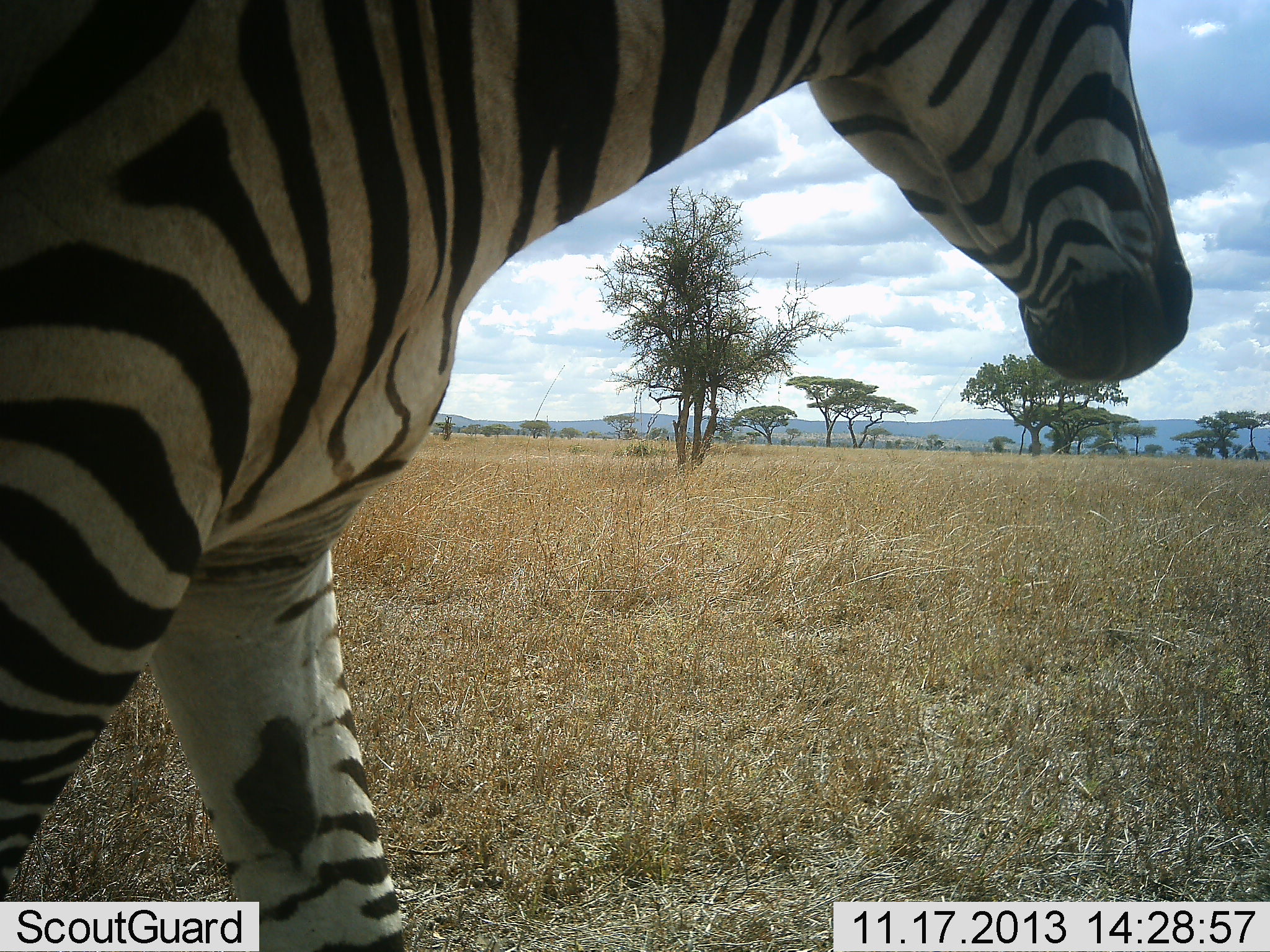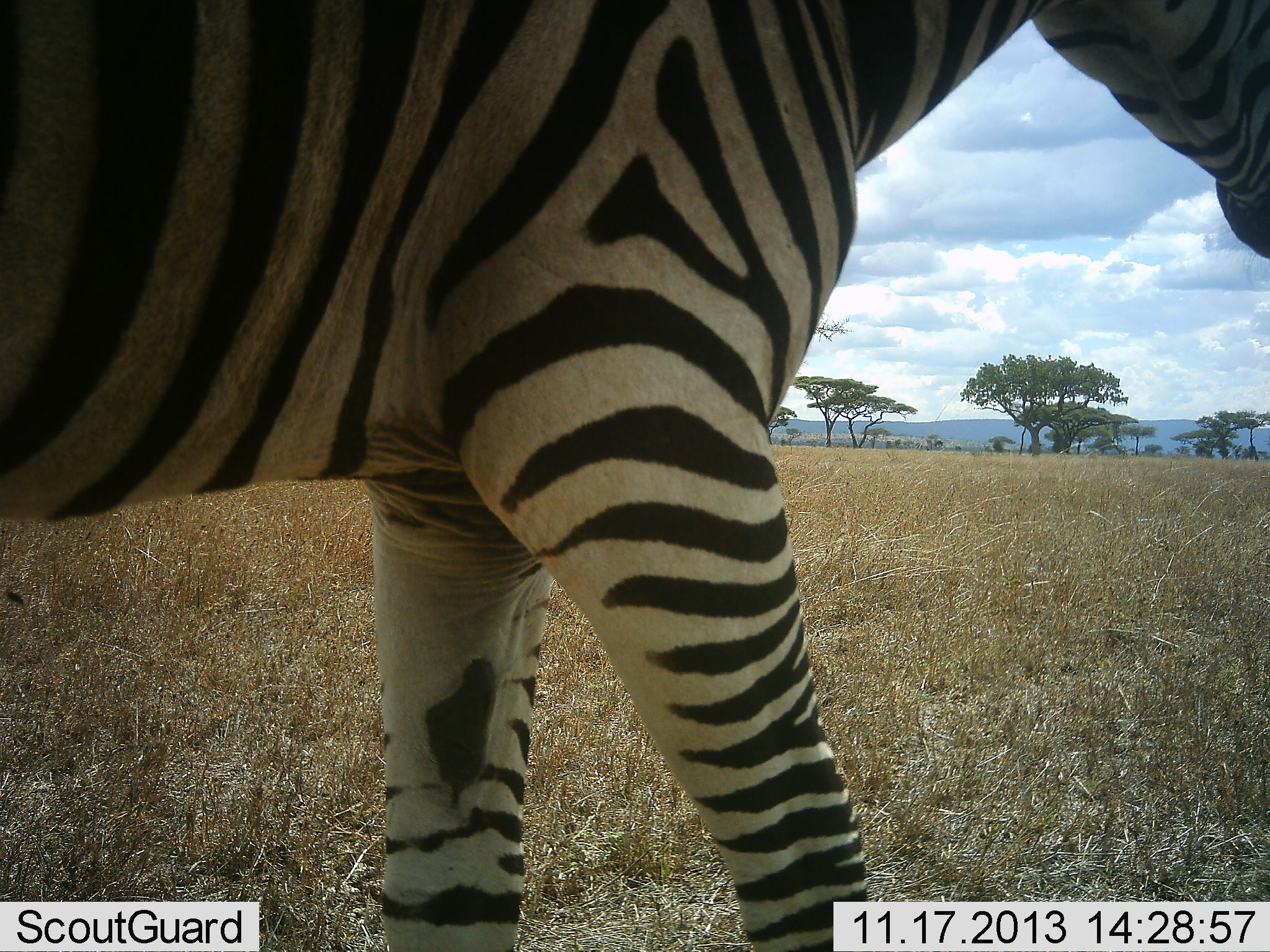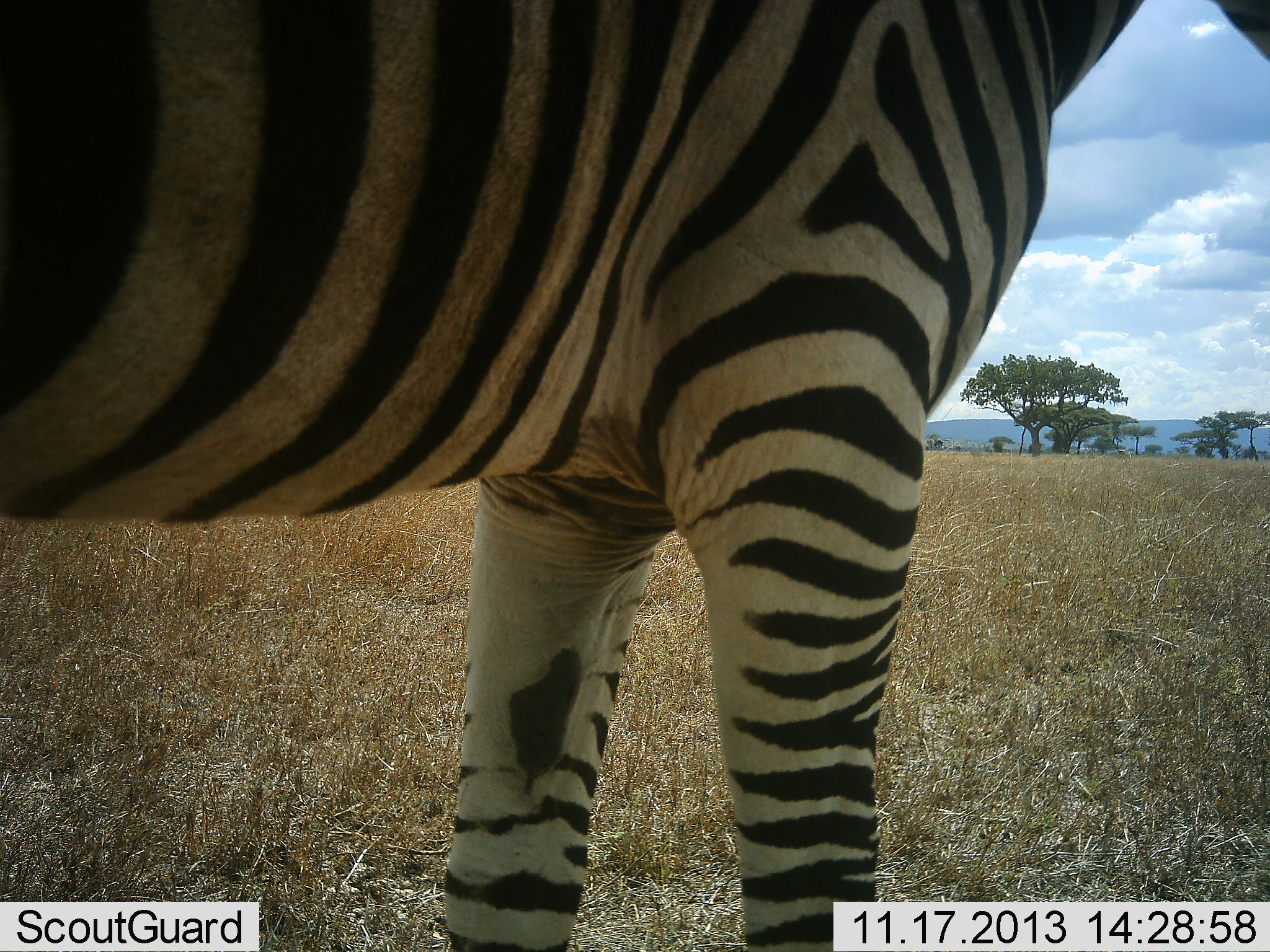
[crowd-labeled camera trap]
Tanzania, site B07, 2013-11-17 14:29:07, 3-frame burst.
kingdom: Animalia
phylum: Chordata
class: Mammalia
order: Perissodactyla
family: Equidae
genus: Equus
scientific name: Equus quagga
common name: plains zebra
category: zebra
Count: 1.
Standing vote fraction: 0%.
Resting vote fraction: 0%.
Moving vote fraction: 100%.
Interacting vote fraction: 0%.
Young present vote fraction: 0%.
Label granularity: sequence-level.